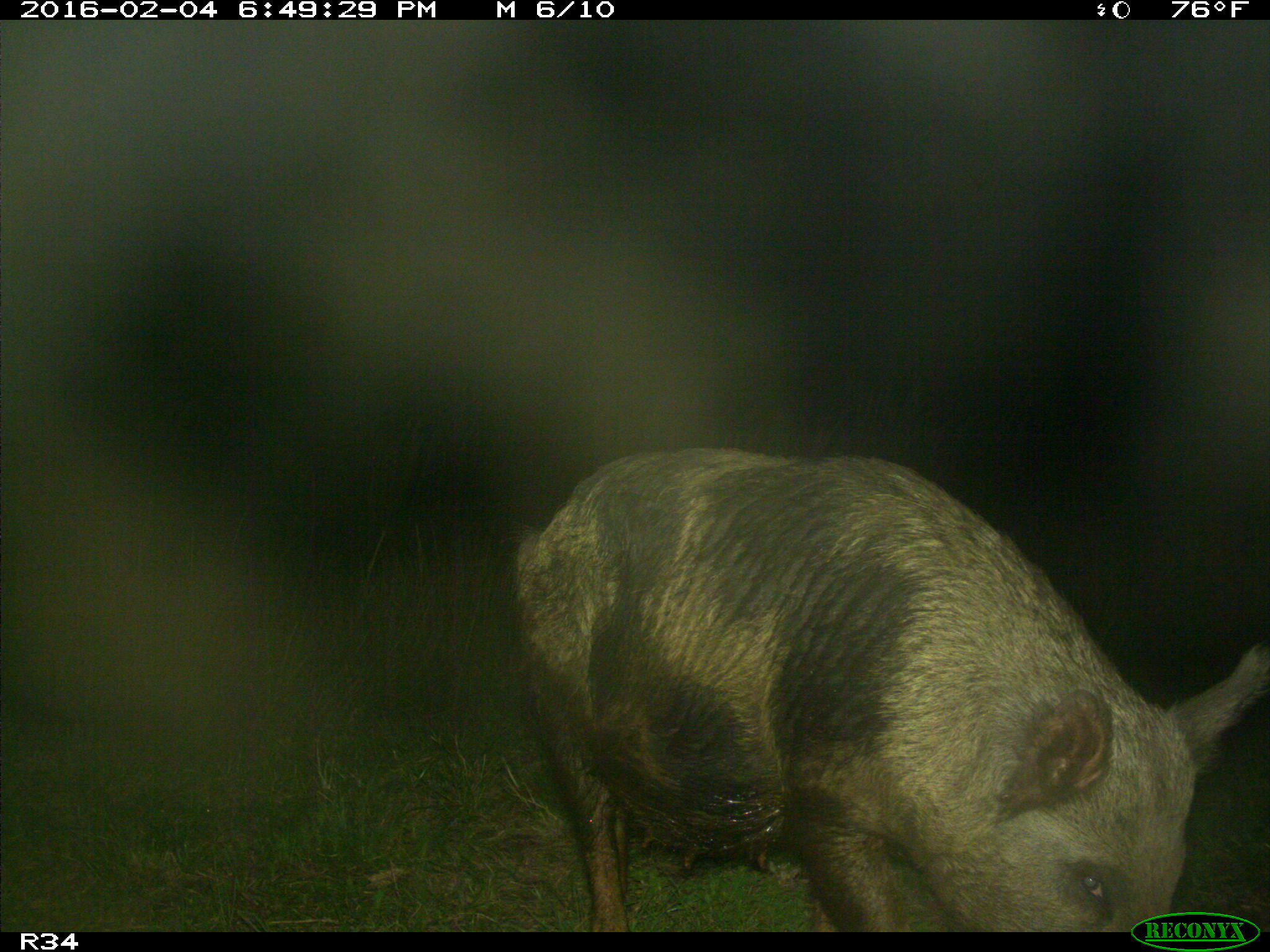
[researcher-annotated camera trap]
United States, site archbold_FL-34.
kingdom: Animalia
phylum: Chordata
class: Mammalia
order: Artiodactyla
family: Suidae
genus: Sus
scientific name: Sus scrofa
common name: wild boar